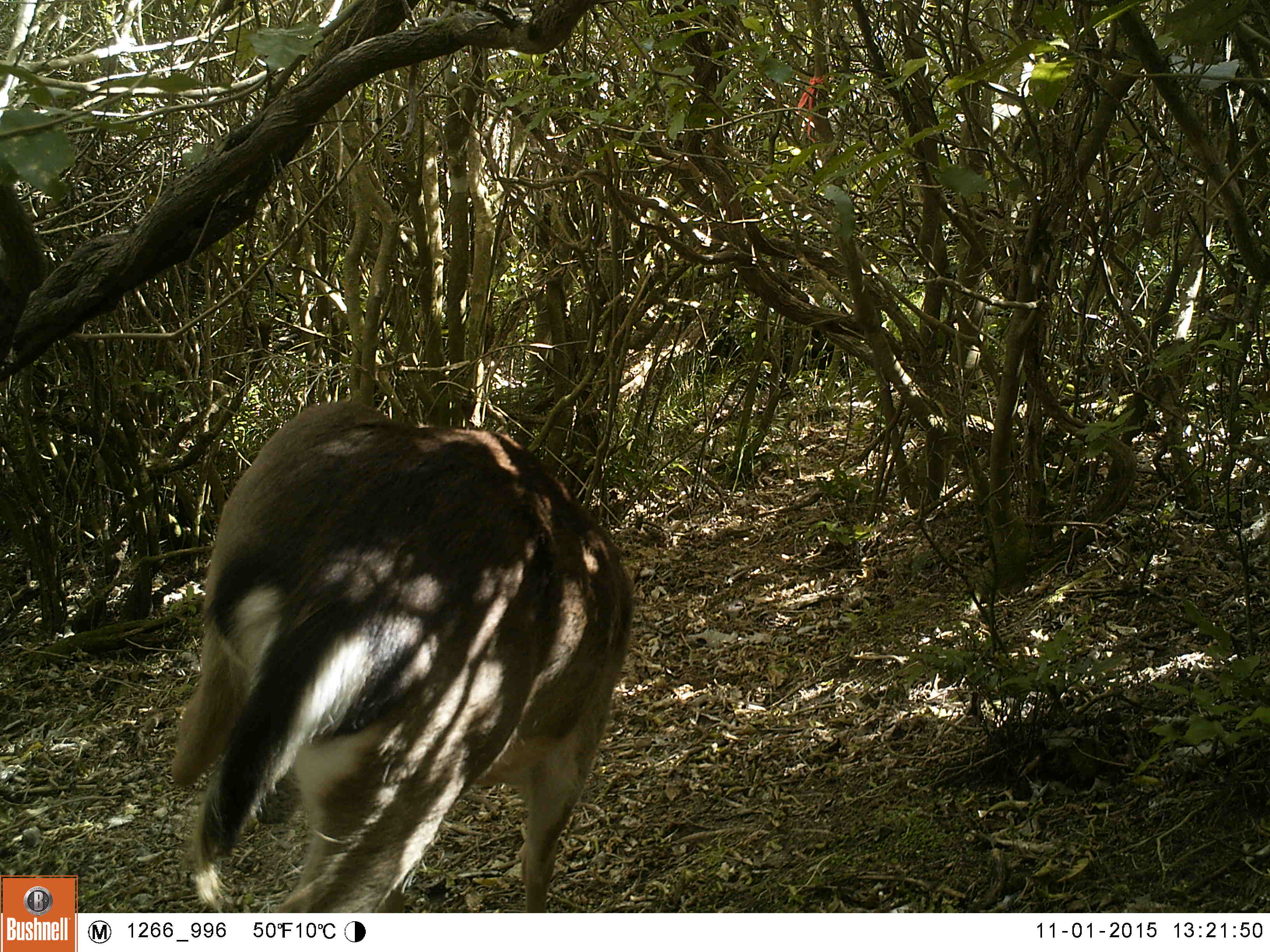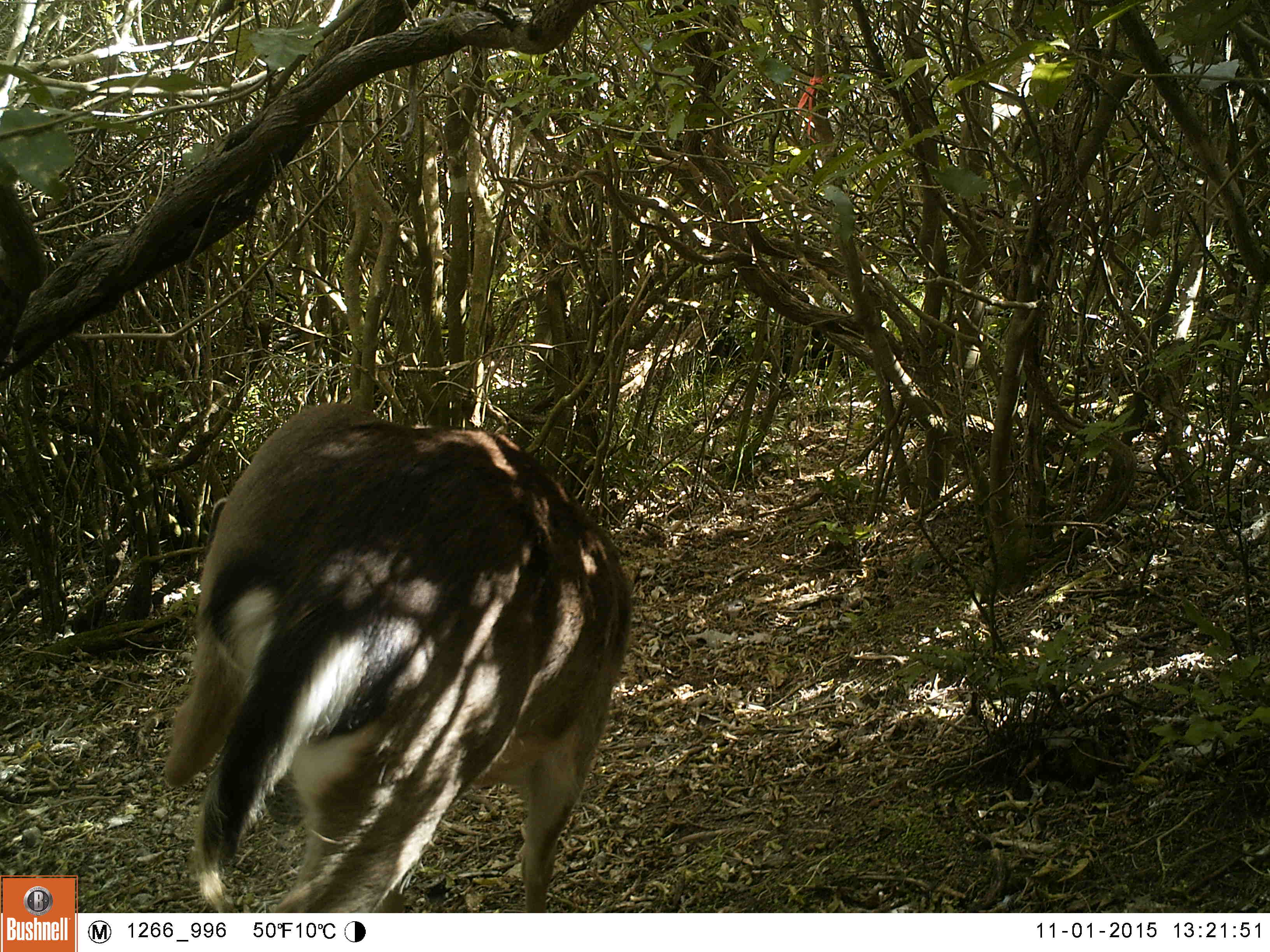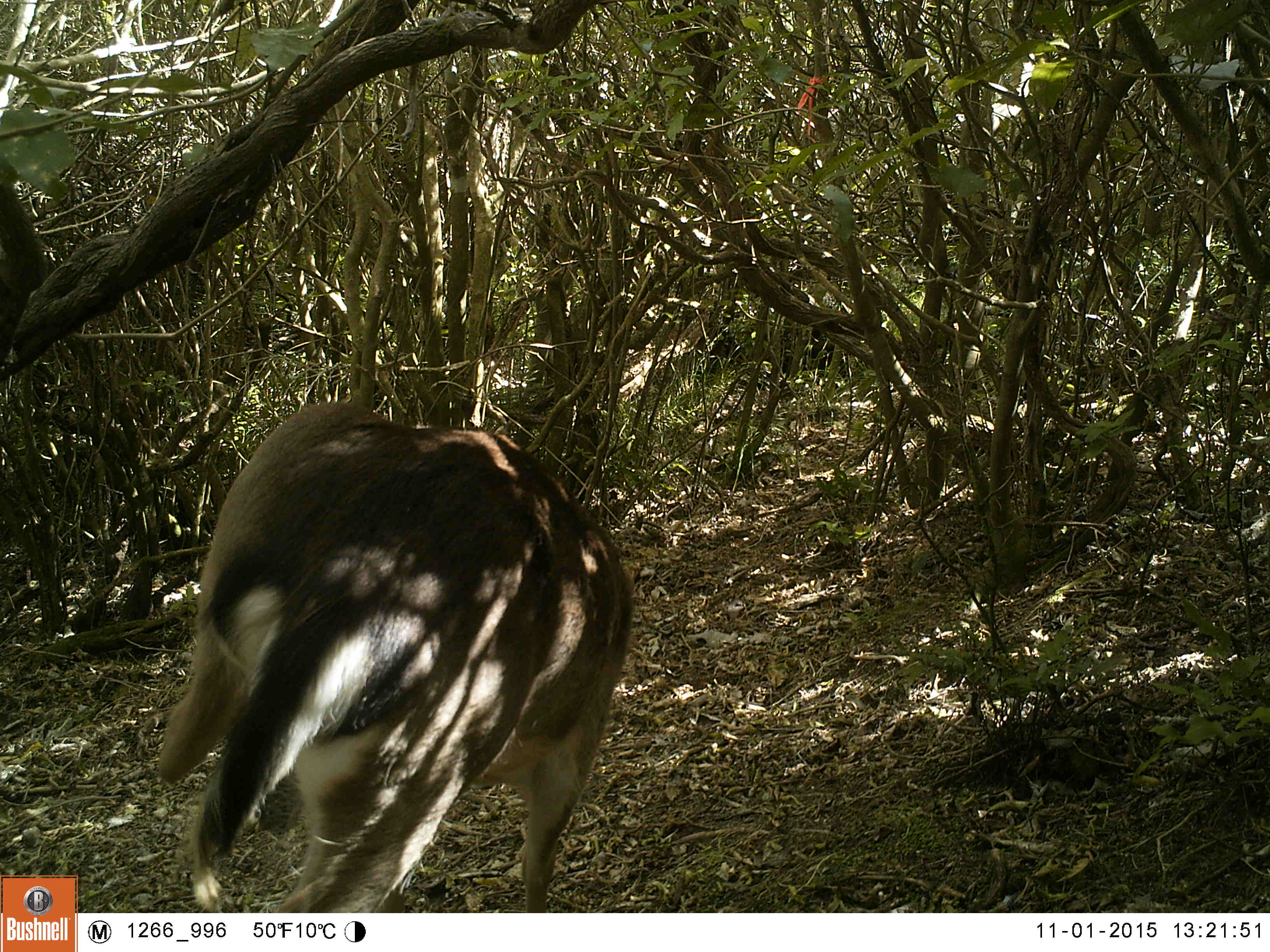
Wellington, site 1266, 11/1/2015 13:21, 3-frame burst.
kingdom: Animalia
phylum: Chordata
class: Mammalia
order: Artiodactyla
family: Cervidae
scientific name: Cervini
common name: deer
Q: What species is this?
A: Deer (Cervini).